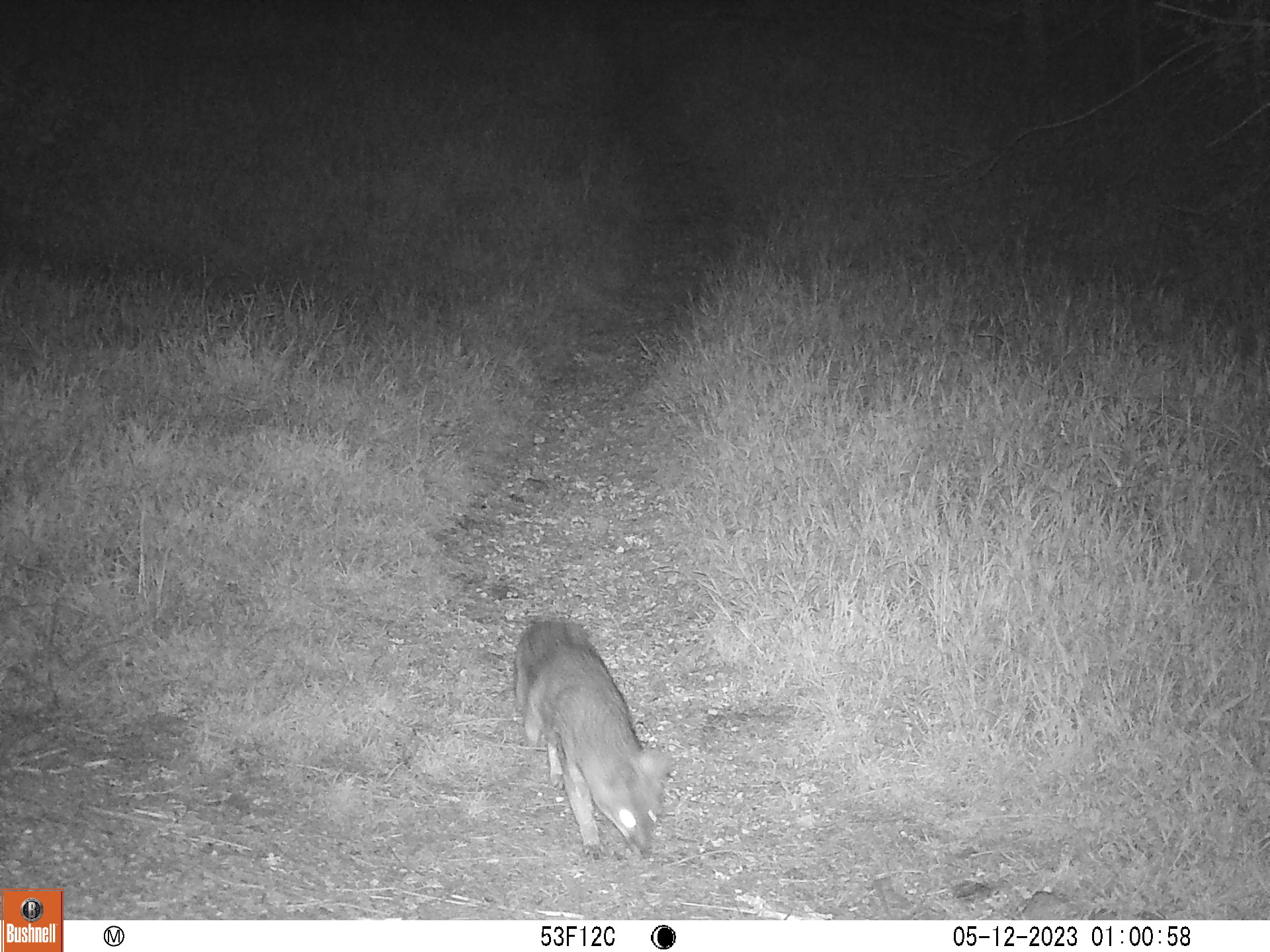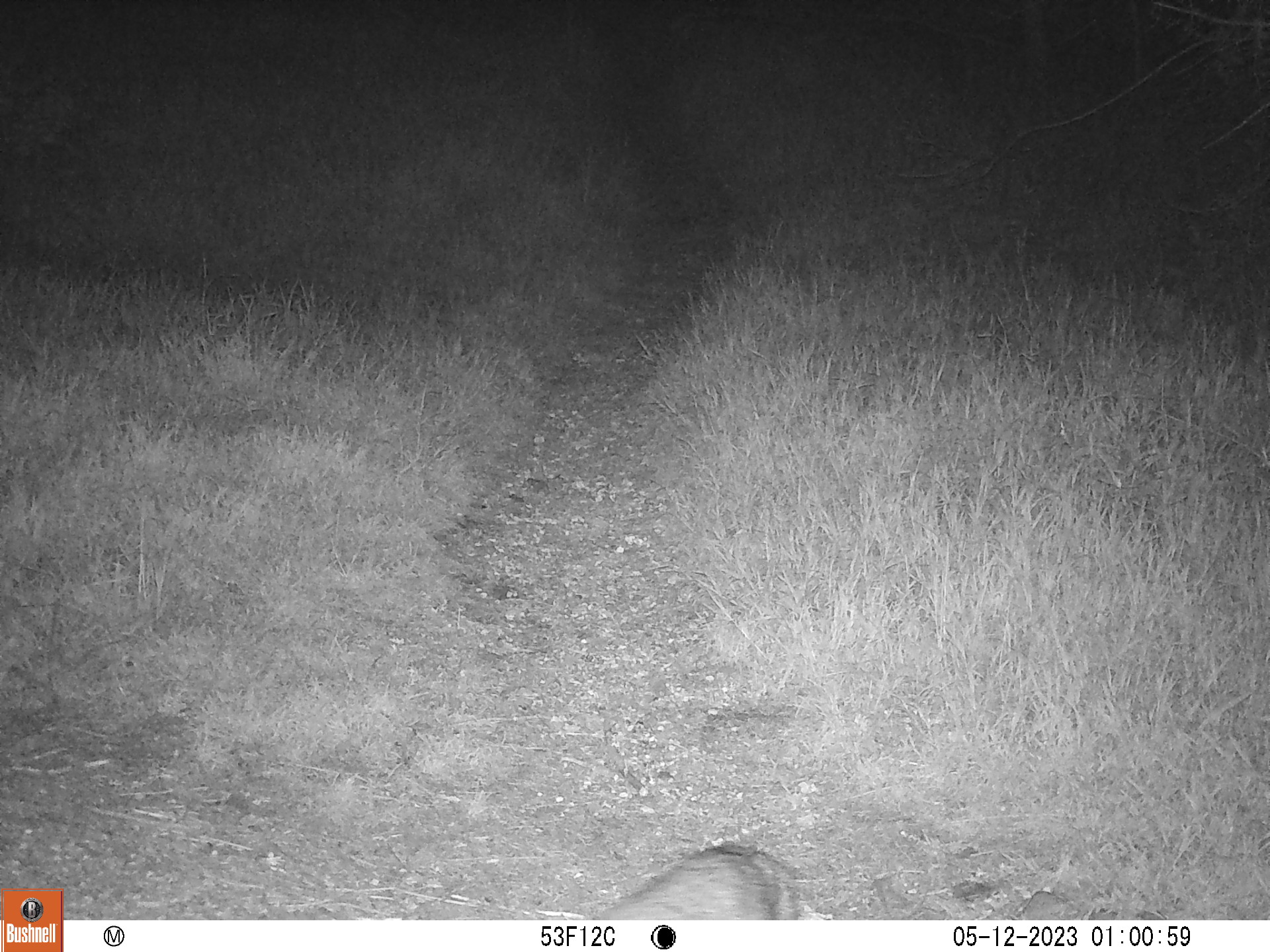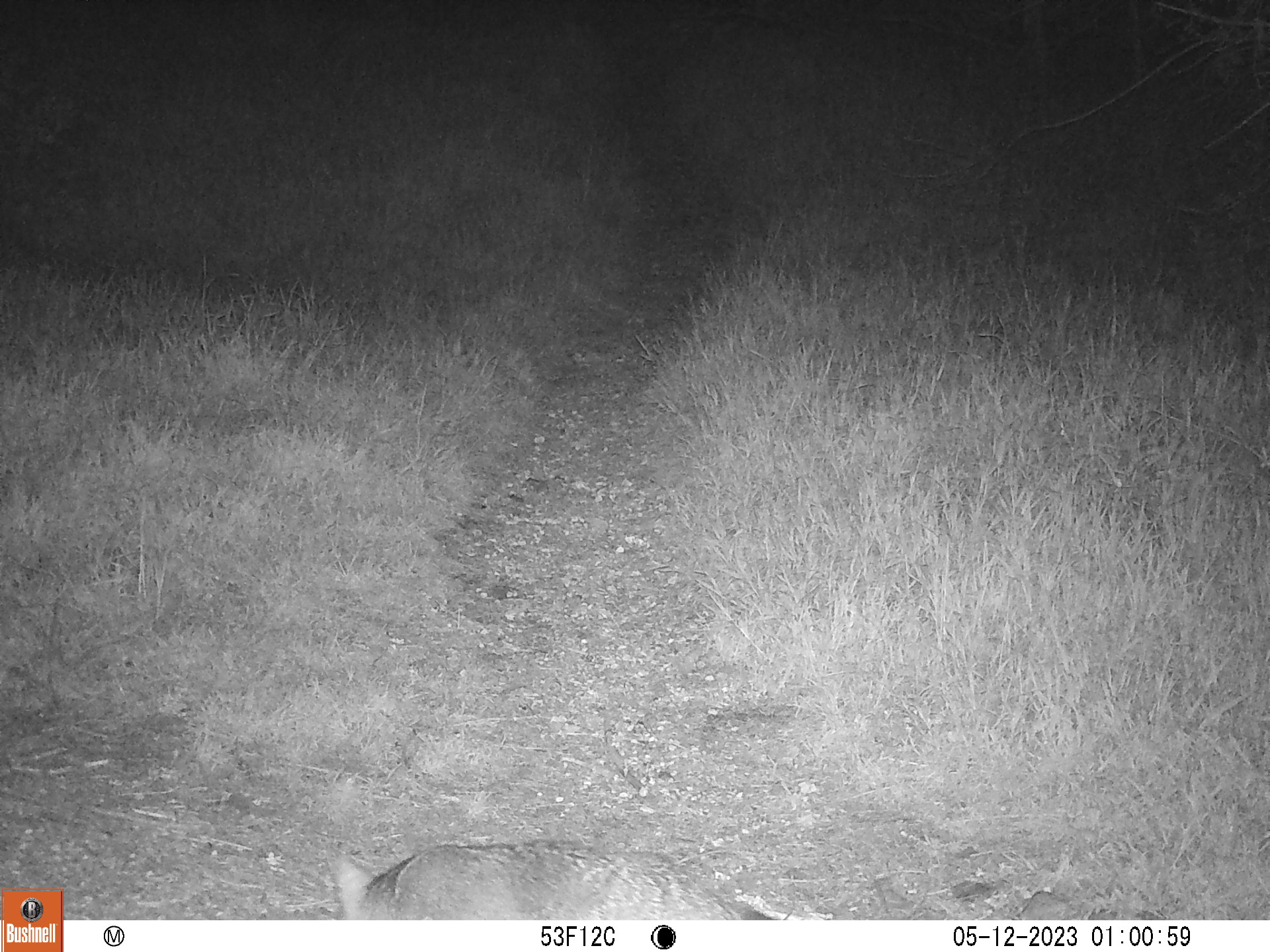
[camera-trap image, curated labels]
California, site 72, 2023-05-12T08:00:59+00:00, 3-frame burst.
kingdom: Animalia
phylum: Chordata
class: Mammalia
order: Carnivora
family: Canidae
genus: Urocyon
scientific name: Urocyon cinereoargenteus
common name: gray fox